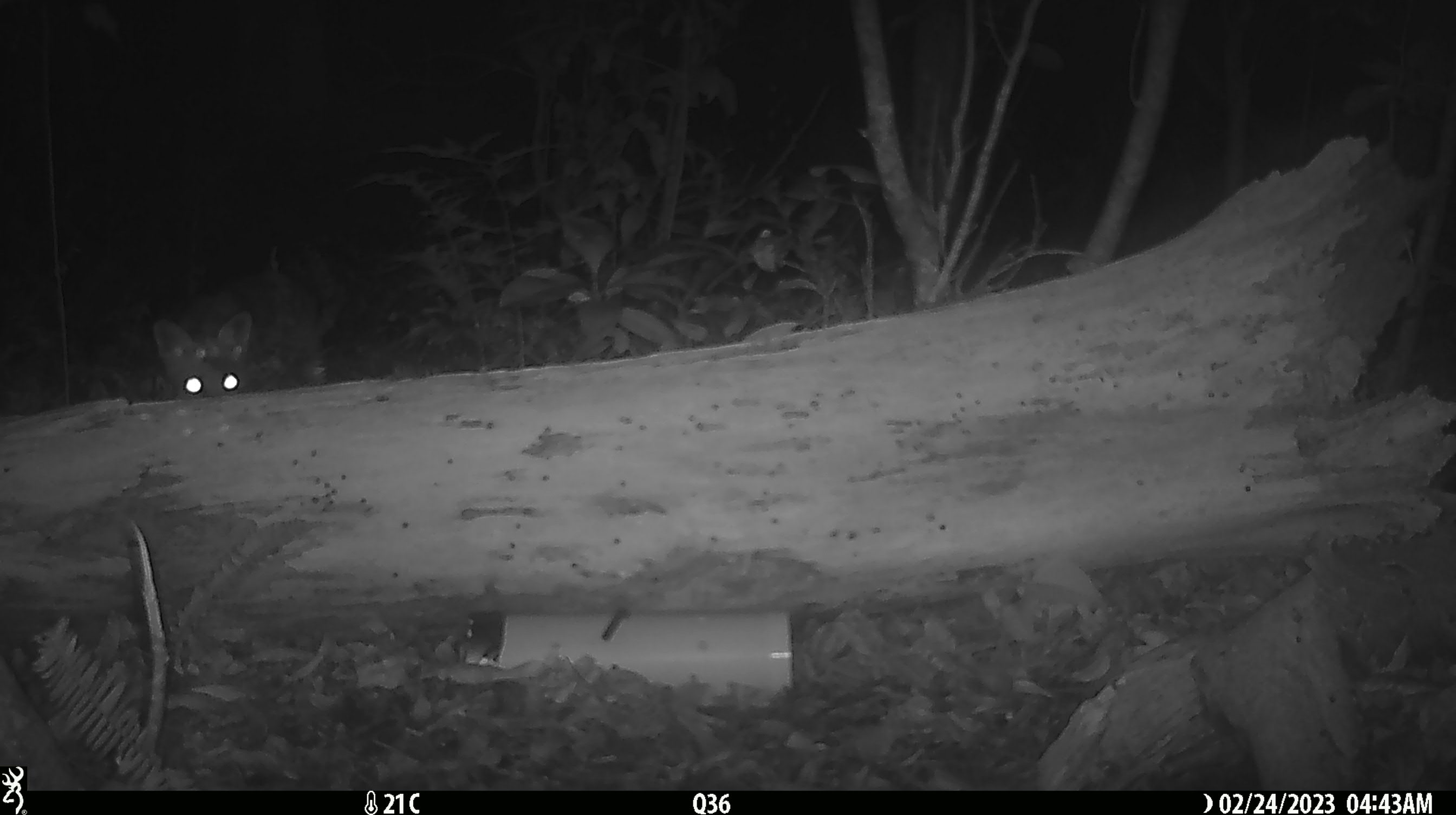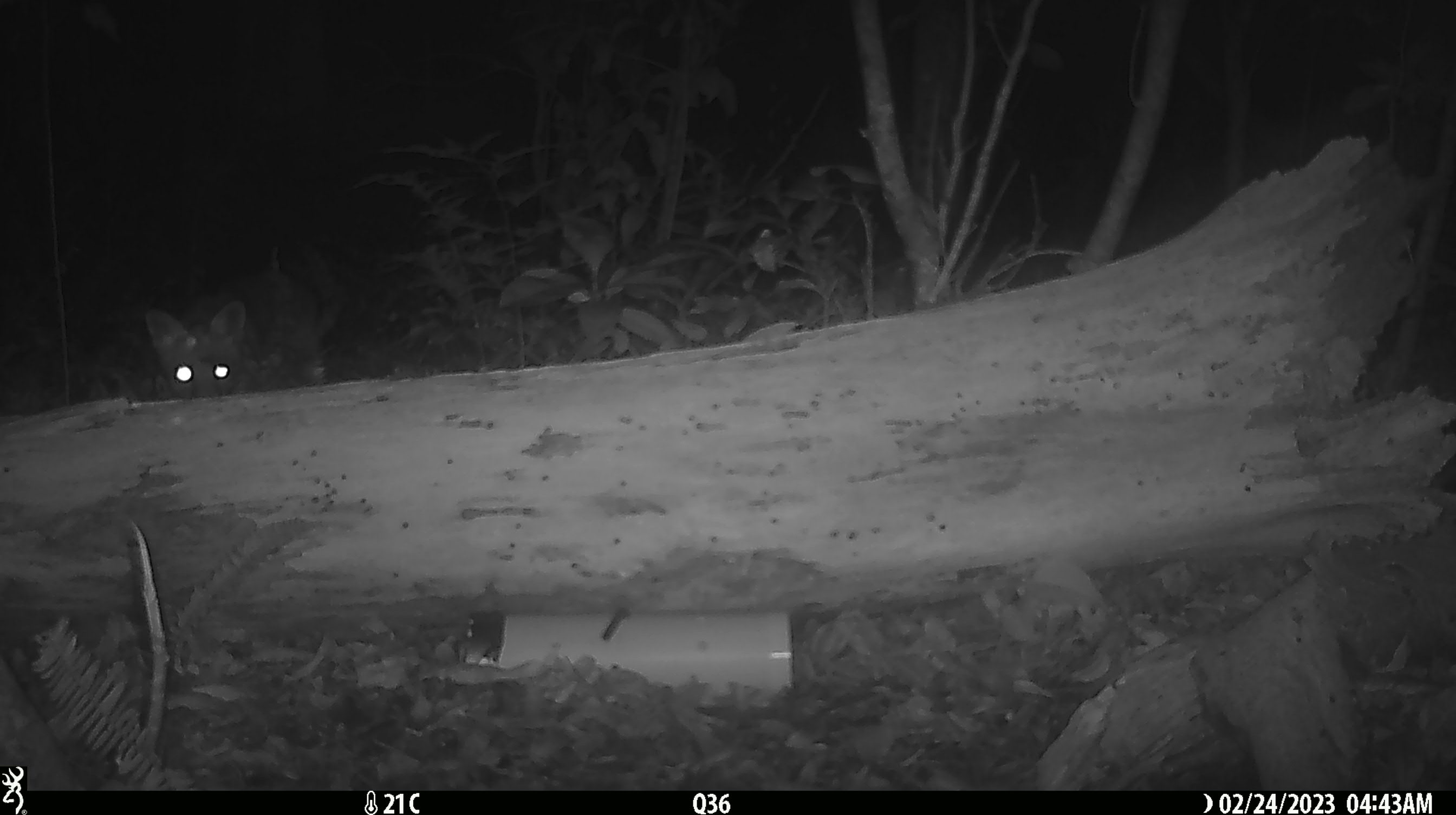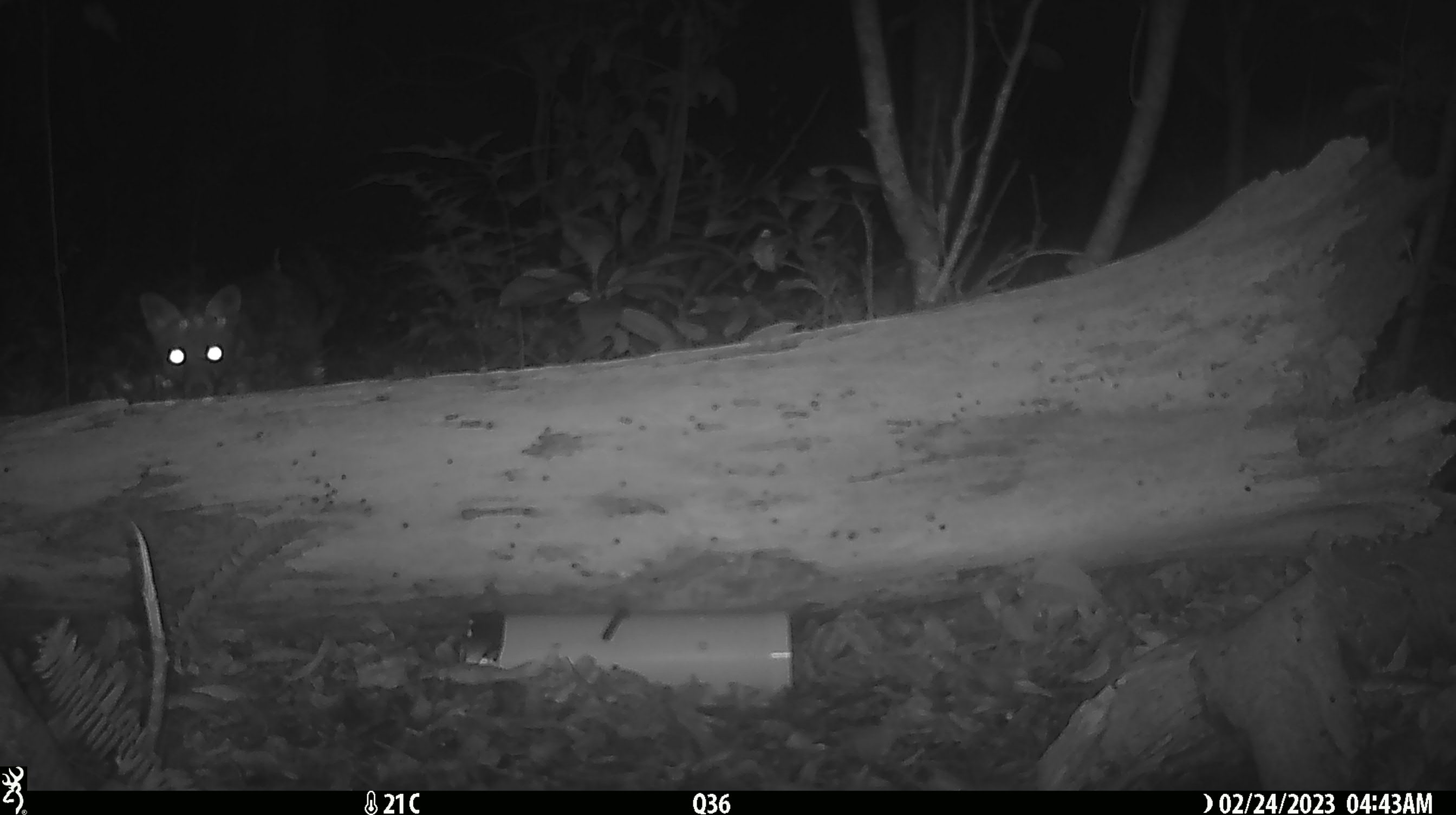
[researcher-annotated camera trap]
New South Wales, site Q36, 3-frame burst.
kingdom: Animalia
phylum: Chordata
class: Mammalia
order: Carnivora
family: Canidae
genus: Vulpes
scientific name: Vulpes vulpes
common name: red fox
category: fox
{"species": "fox (red fox) (Vulpes vulpes)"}